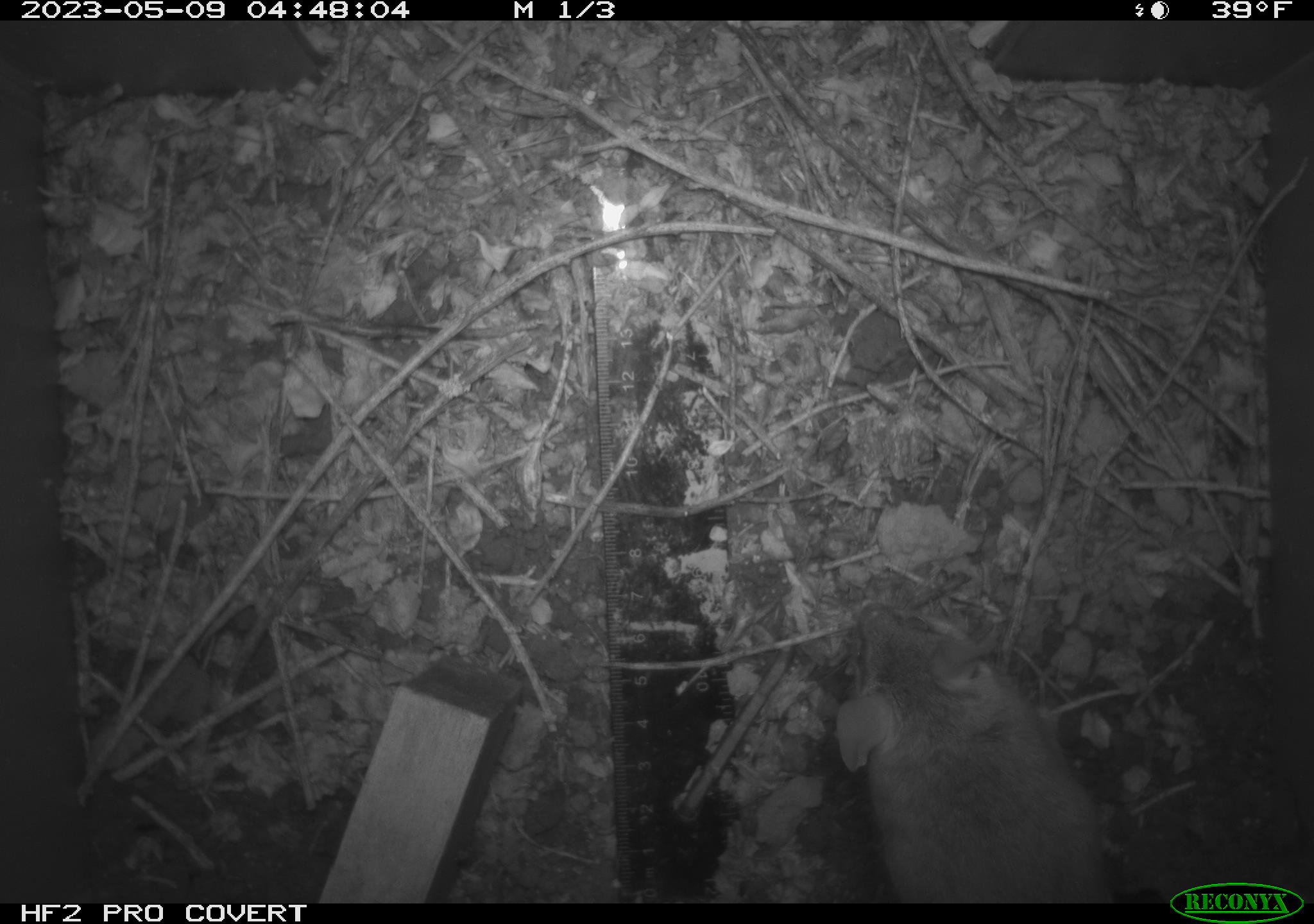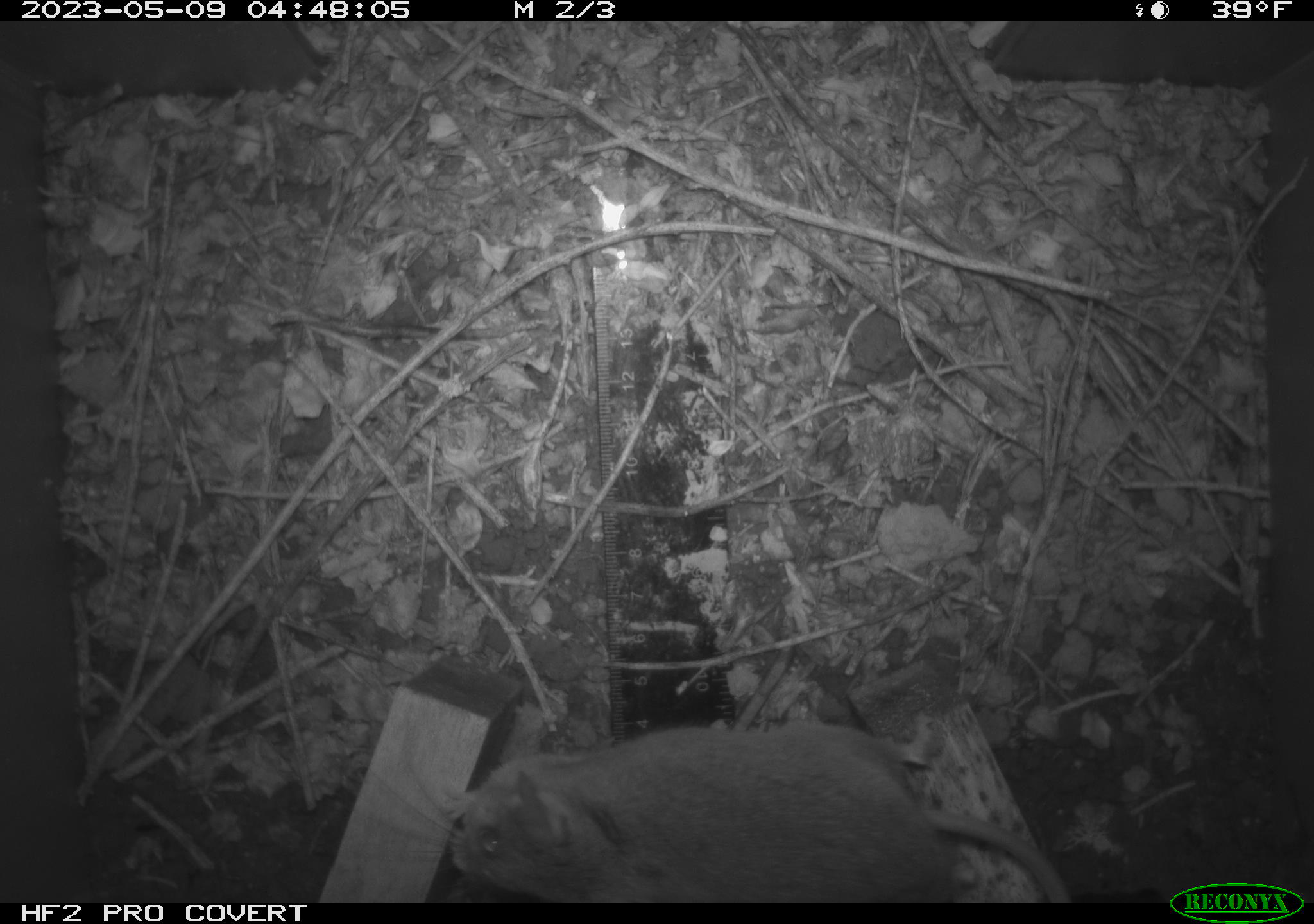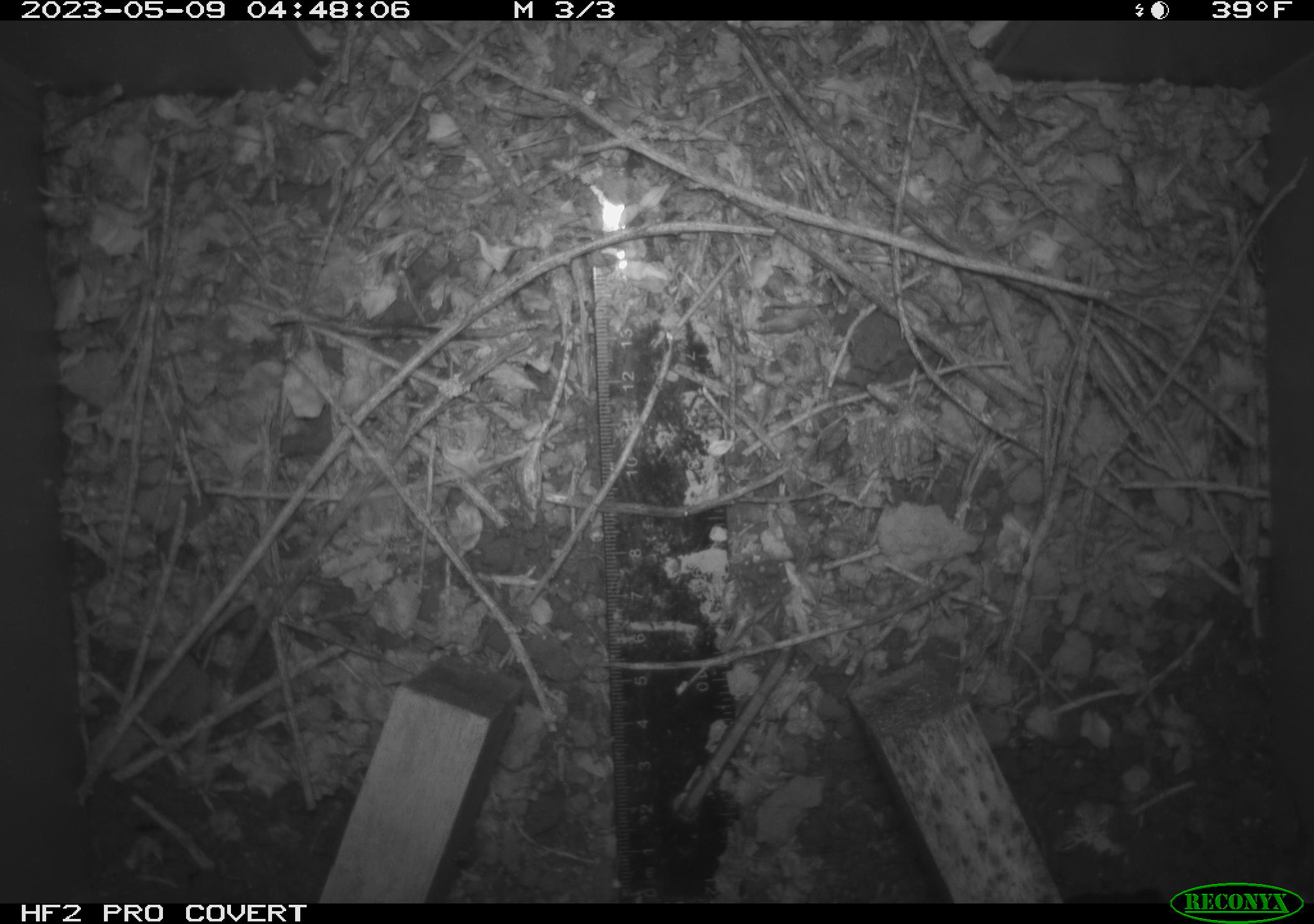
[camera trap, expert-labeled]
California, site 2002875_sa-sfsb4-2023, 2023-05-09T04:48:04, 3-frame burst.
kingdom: Animalia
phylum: Chordata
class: Mammalia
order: Rodentia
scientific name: Rodentia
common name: mouse species